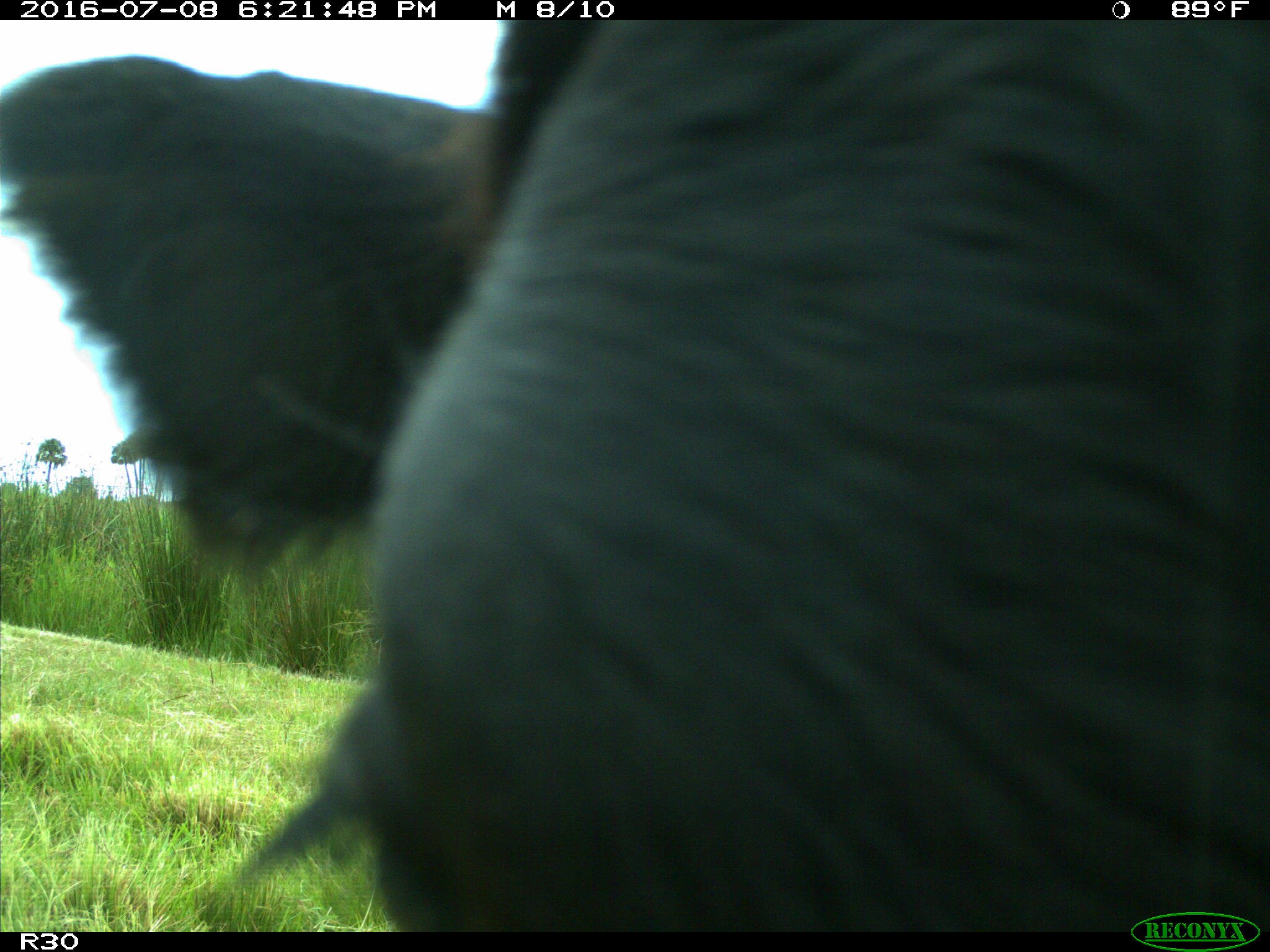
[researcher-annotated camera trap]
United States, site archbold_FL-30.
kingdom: Animalia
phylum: Chordata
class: Mammalia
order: Artiodactyla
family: Bovidae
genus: Bos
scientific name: Bos taurus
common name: domestic cow